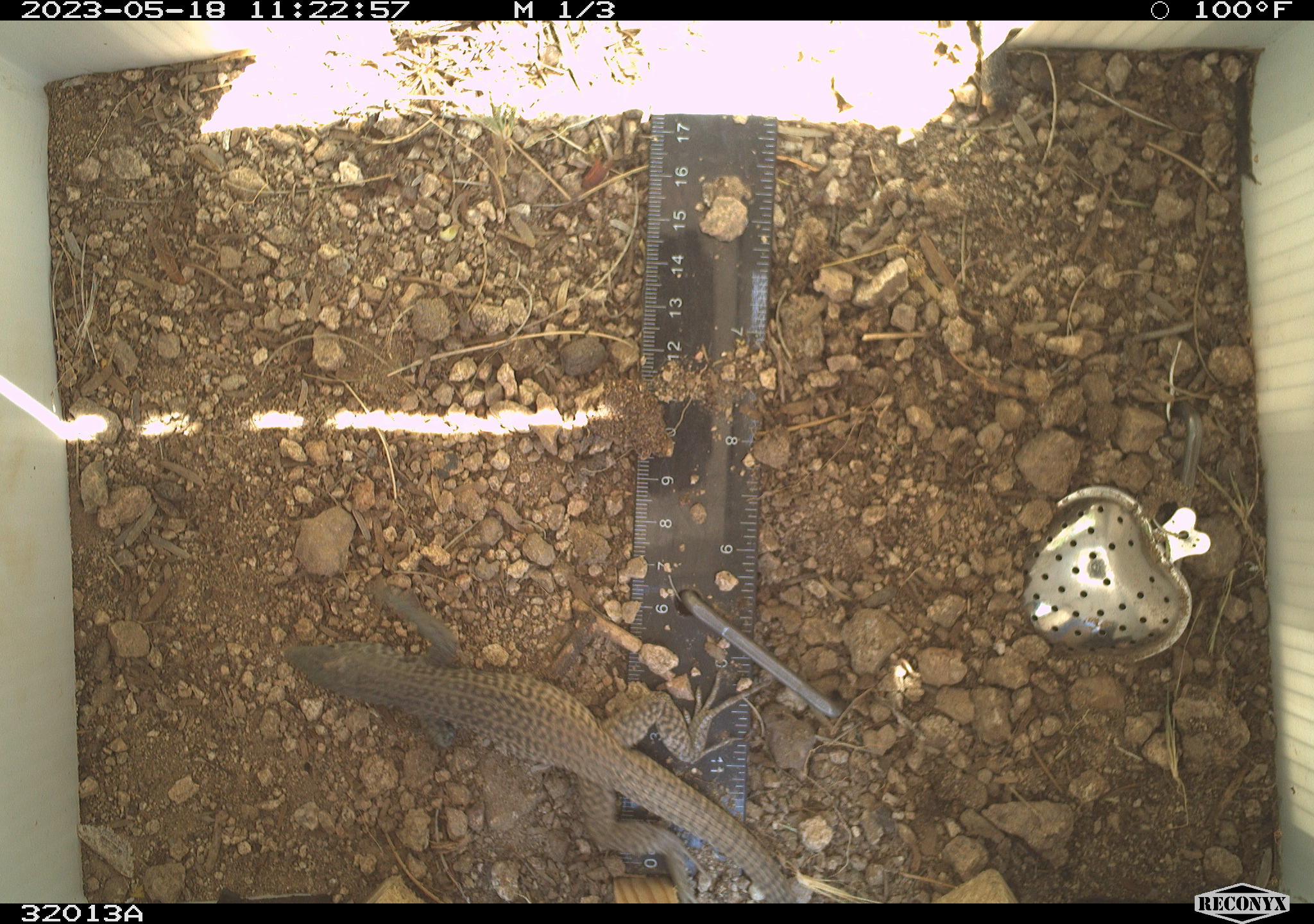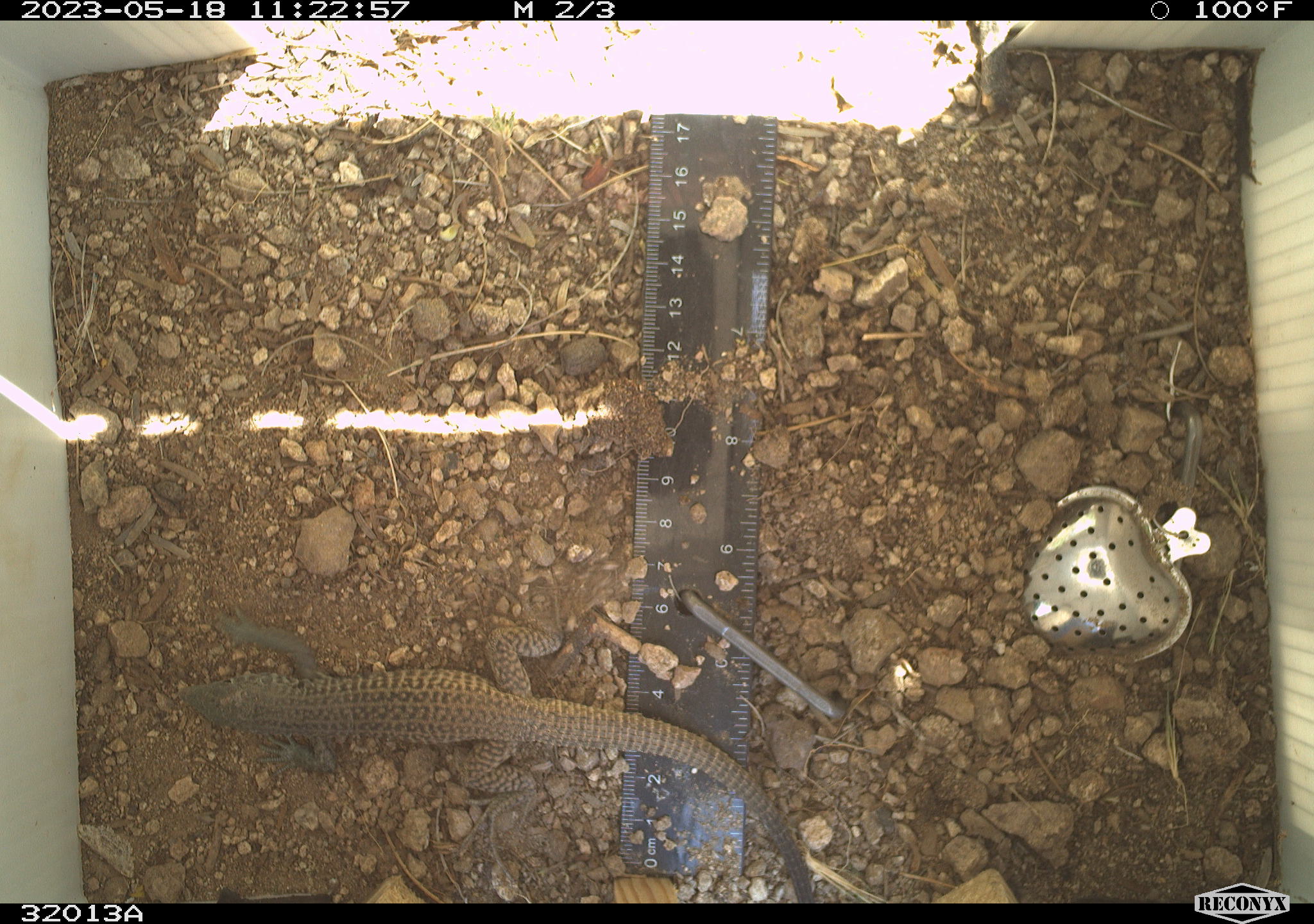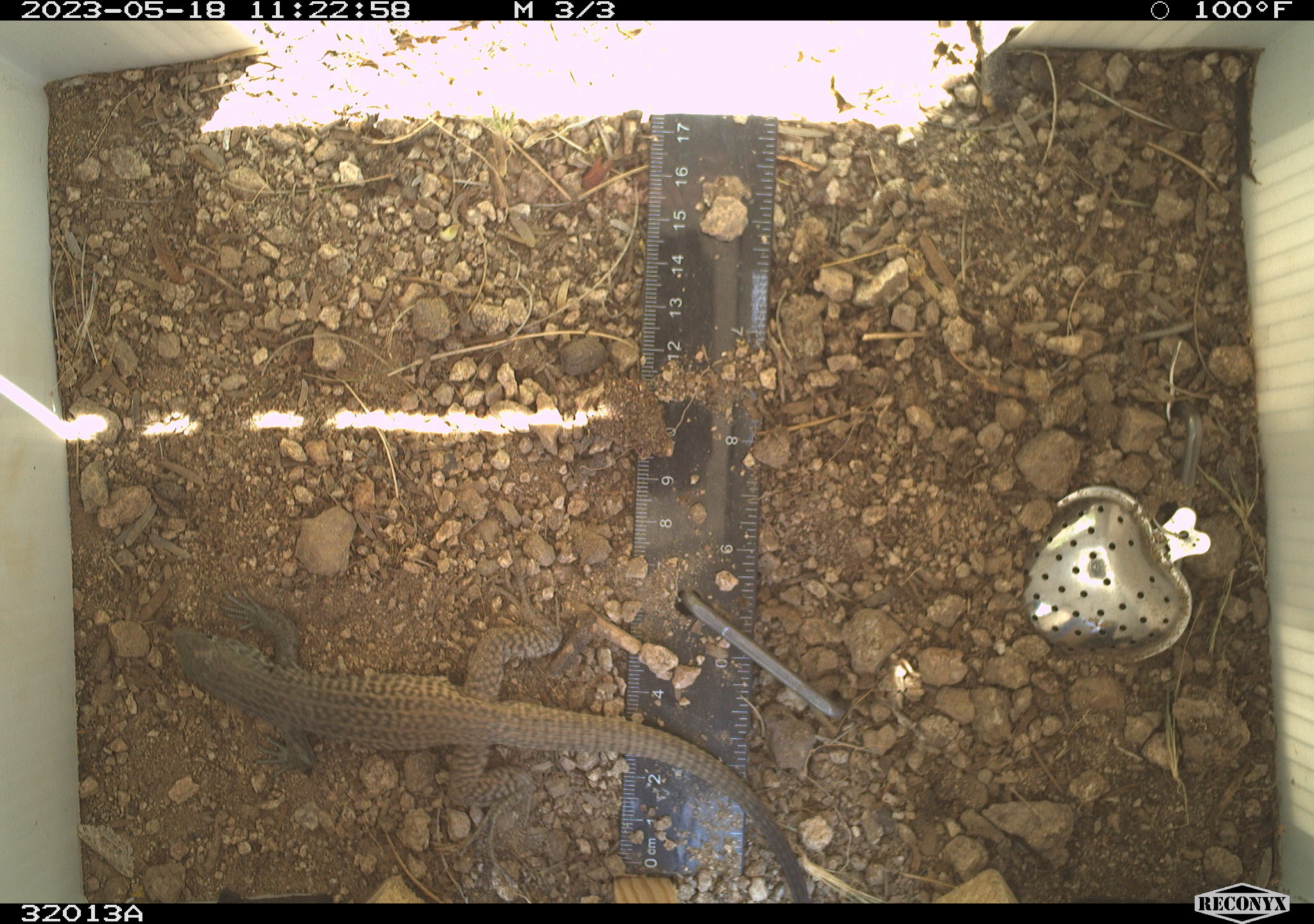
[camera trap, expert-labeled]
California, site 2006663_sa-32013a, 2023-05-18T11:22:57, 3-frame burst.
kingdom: Animalia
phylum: Chordata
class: Reptilia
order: Squamata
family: Teiidae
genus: Aspidoscelis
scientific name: Aspidoscelis tigris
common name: western whiptail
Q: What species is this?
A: Western whiptail (Aspidoscelis tigris).